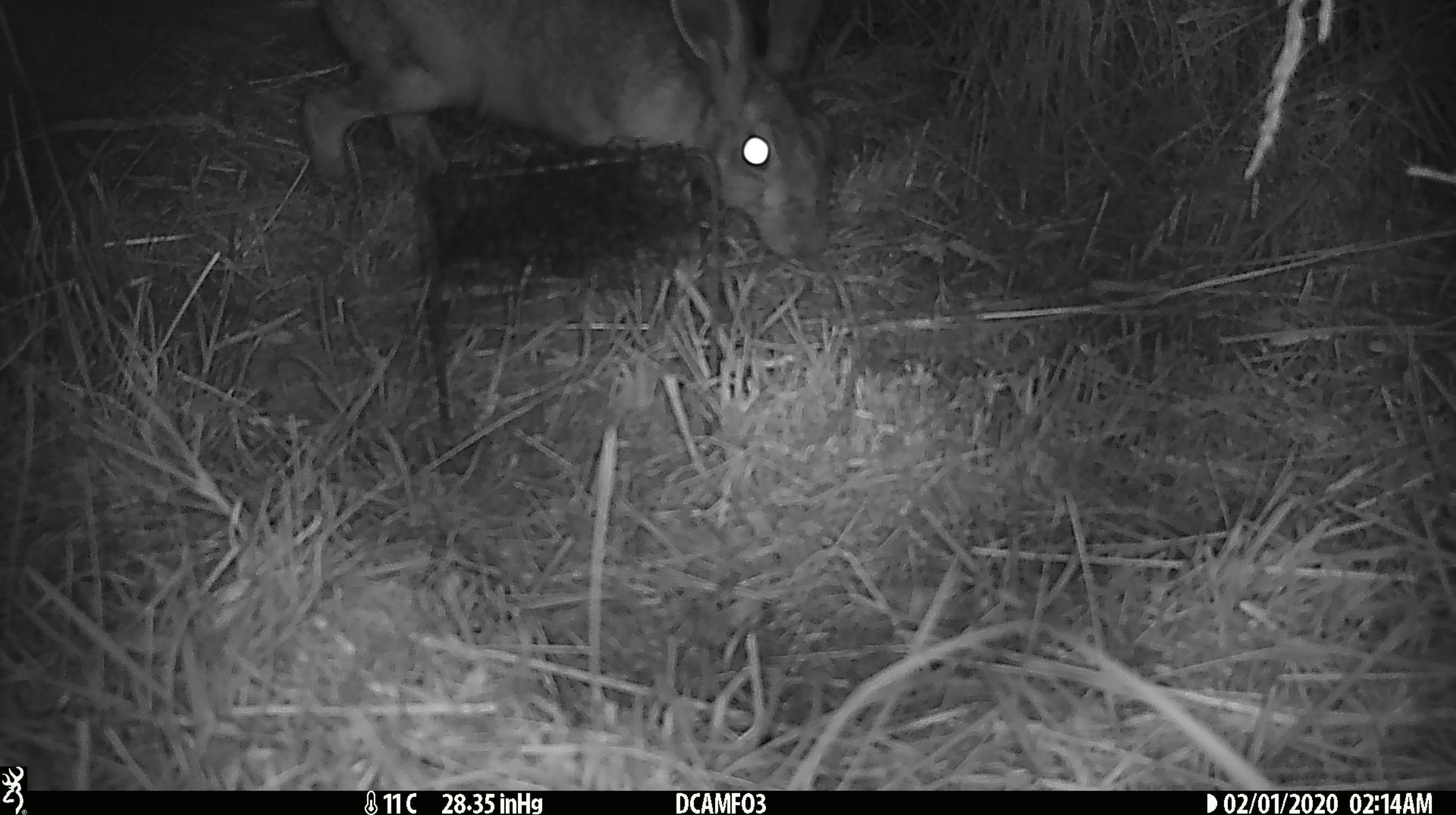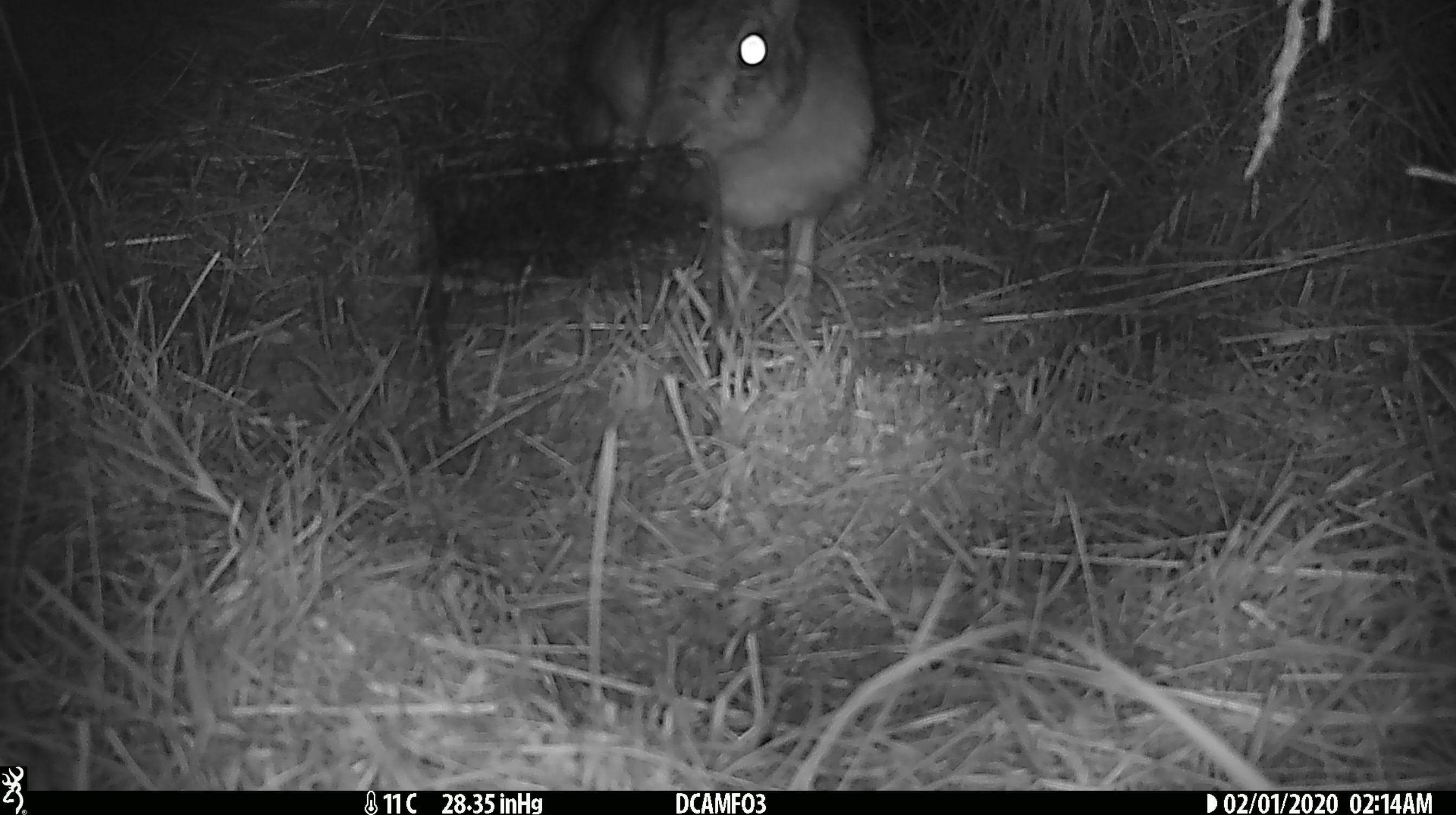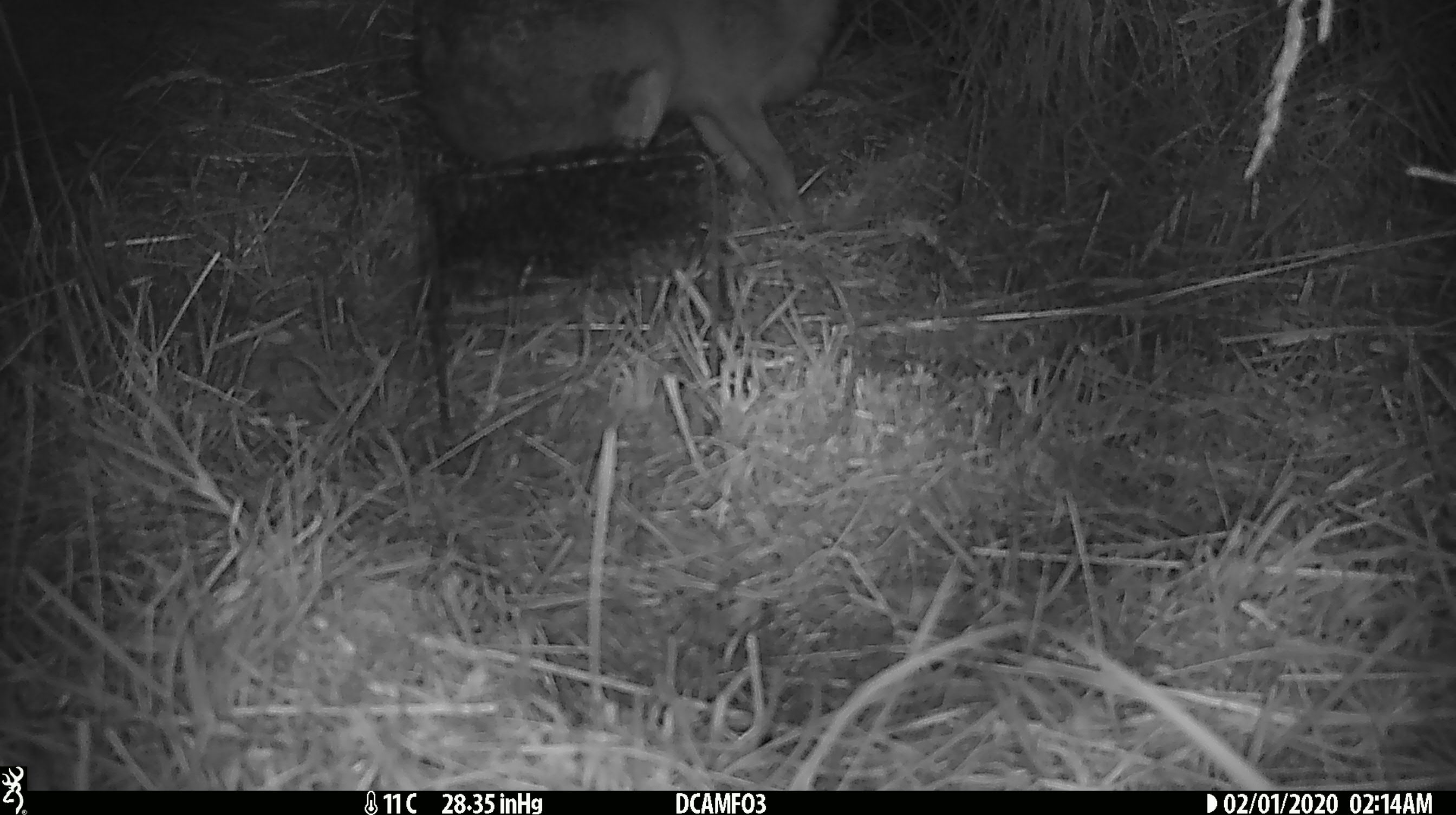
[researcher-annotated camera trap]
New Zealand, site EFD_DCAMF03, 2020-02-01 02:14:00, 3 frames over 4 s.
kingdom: Animalia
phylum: Chordata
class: Mammalia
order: Lagomorpha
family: Leporidae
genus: Lepus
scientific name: Lepus europaeus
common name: brown hare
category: hare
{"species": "hare (brown hare) (Lepus europaeus)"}